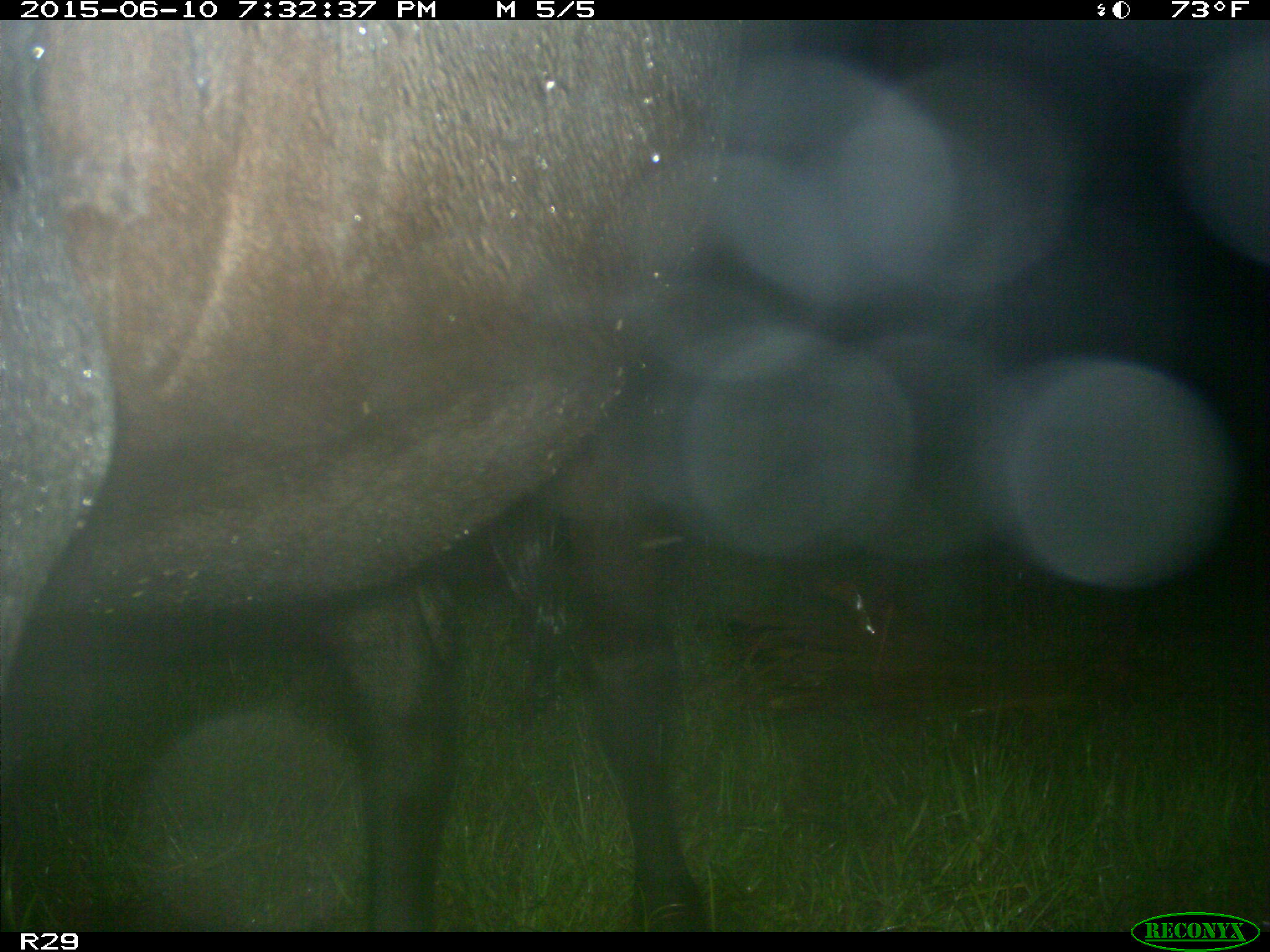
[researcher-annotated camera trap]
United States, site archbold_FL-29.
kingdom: Animalia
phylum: Chordata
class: Mammalia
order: Artiodactyla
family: Bovidae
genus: Bos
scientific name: Bos taurus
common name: domestic cow